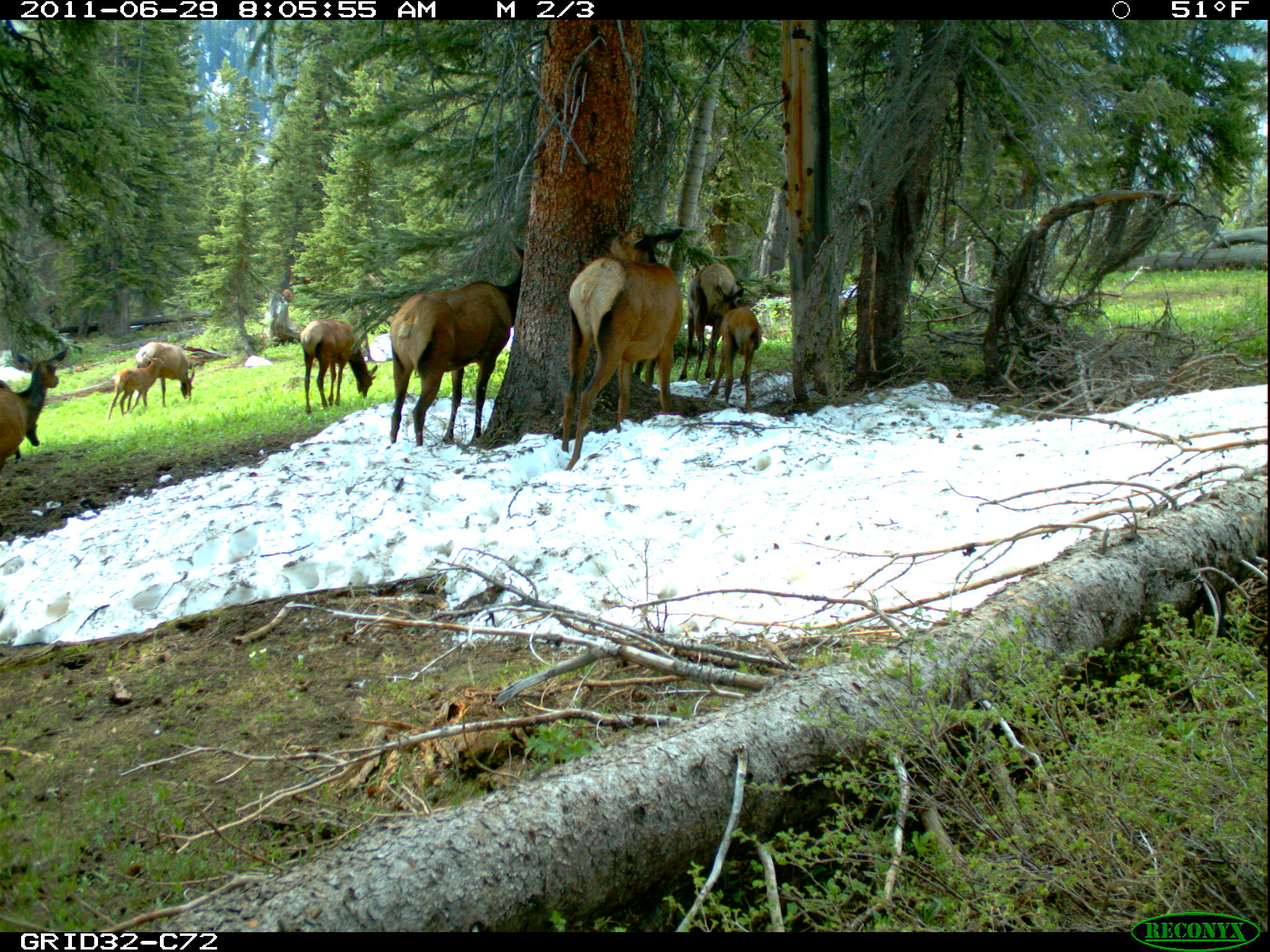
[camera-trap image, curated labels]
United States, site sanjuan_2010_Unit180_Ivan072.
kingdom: Animalia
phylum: Chordata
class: Mammalia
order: Artiodactyla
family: Cervidae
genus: Cervus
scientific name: Cervus elaphus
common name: red deer